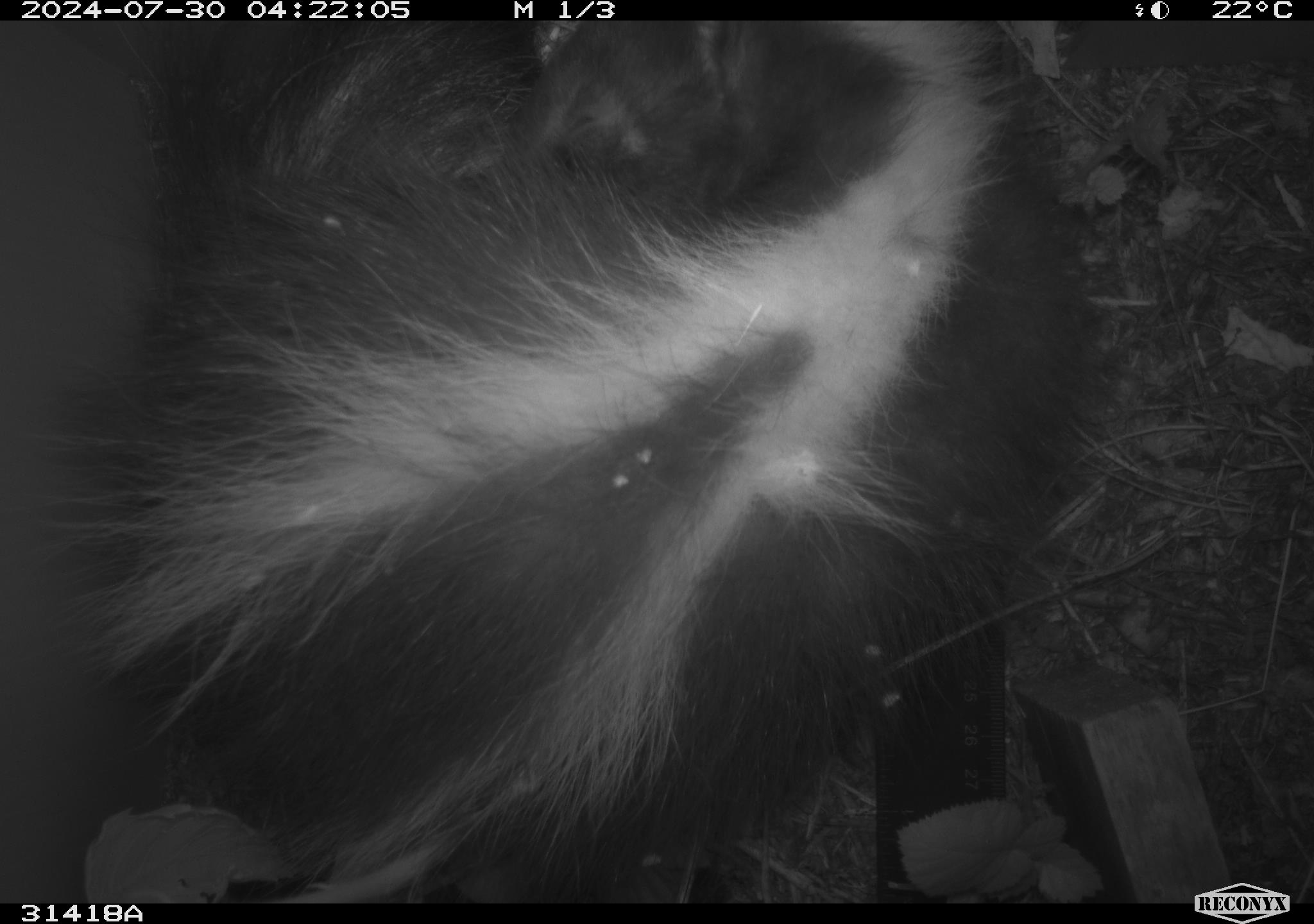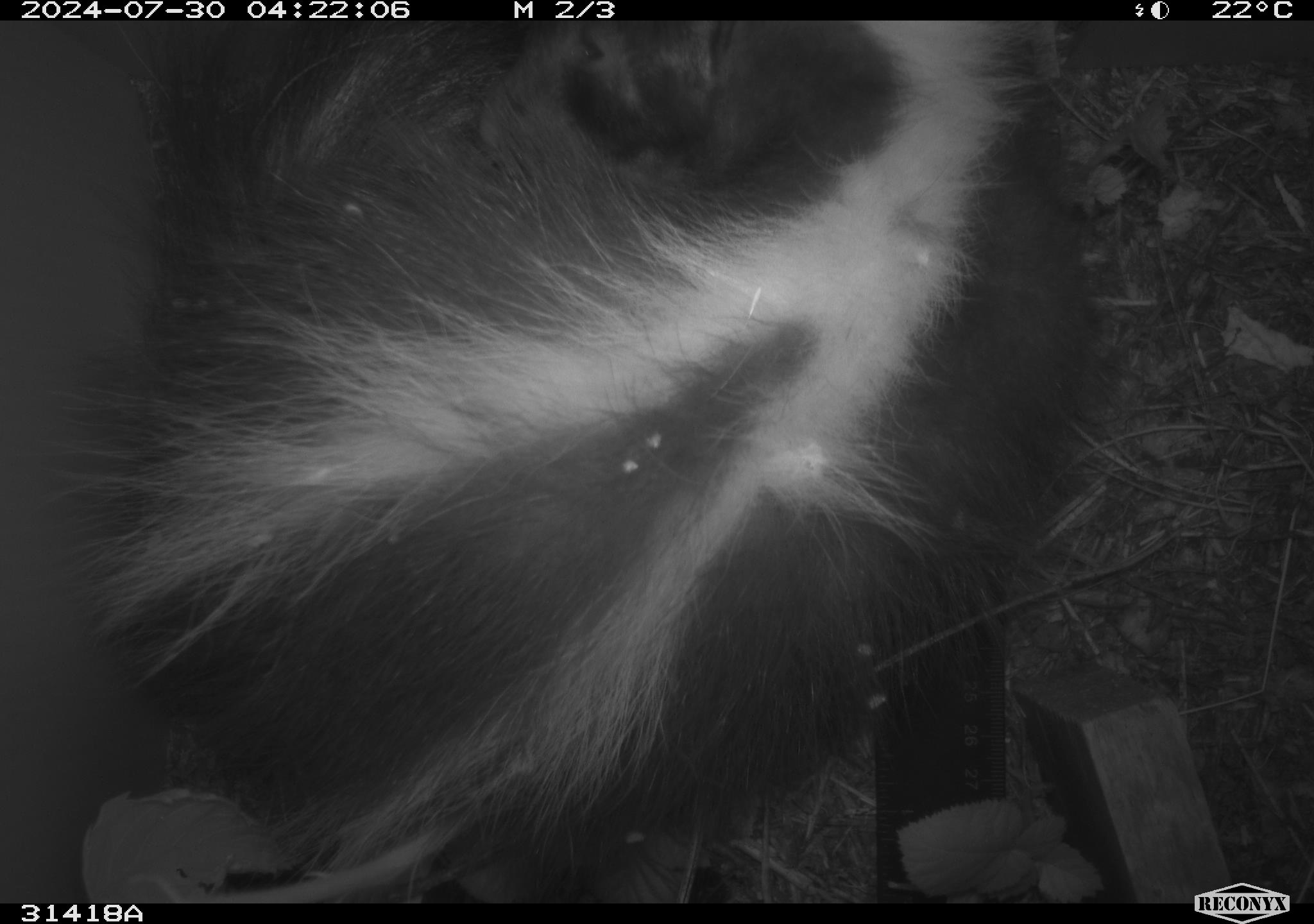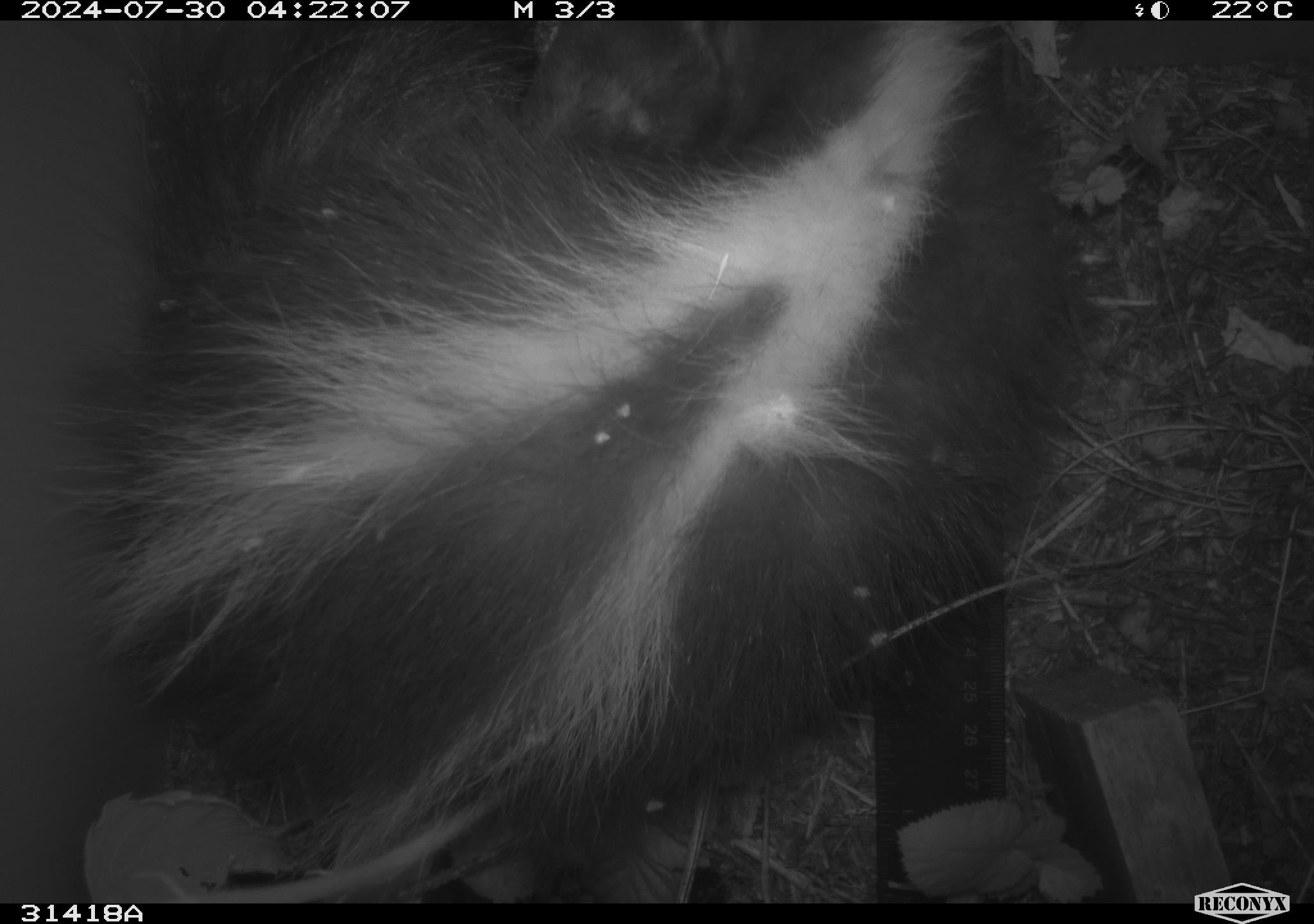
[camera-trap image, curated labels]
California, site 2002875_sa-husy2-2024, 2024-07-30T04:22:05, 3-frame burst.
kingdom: Animalia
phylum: Chordata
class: Mammalia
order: Carnivora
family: Mephitidae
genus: Mephitis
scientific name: Mephitis mephitis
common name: striped skunk